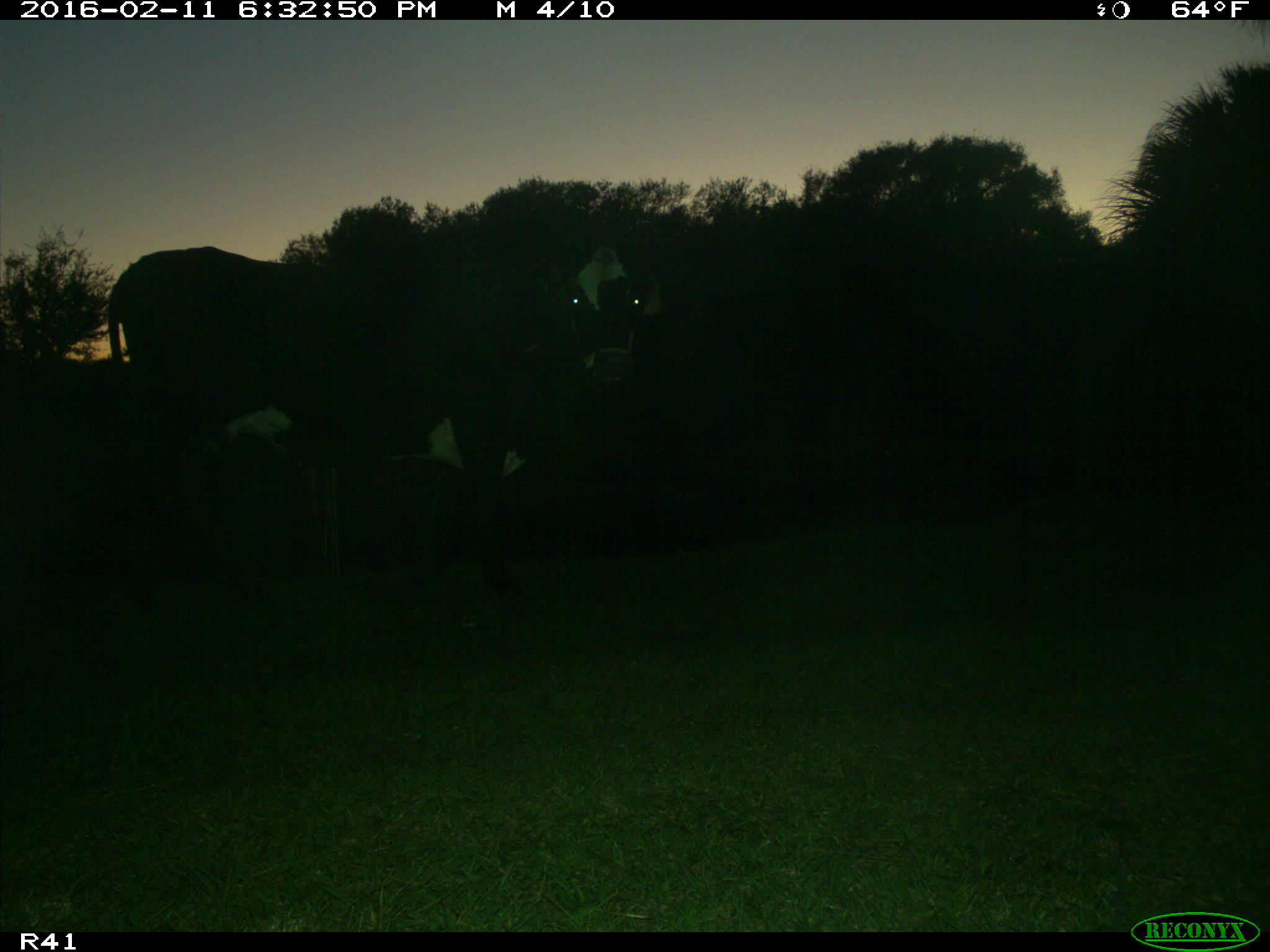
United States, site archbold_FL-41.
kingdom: Animalia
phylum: Chordata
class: Mammalia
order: Artiodactyla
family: Bovidae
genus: Bos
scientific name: Bos taurus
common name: domestic cow